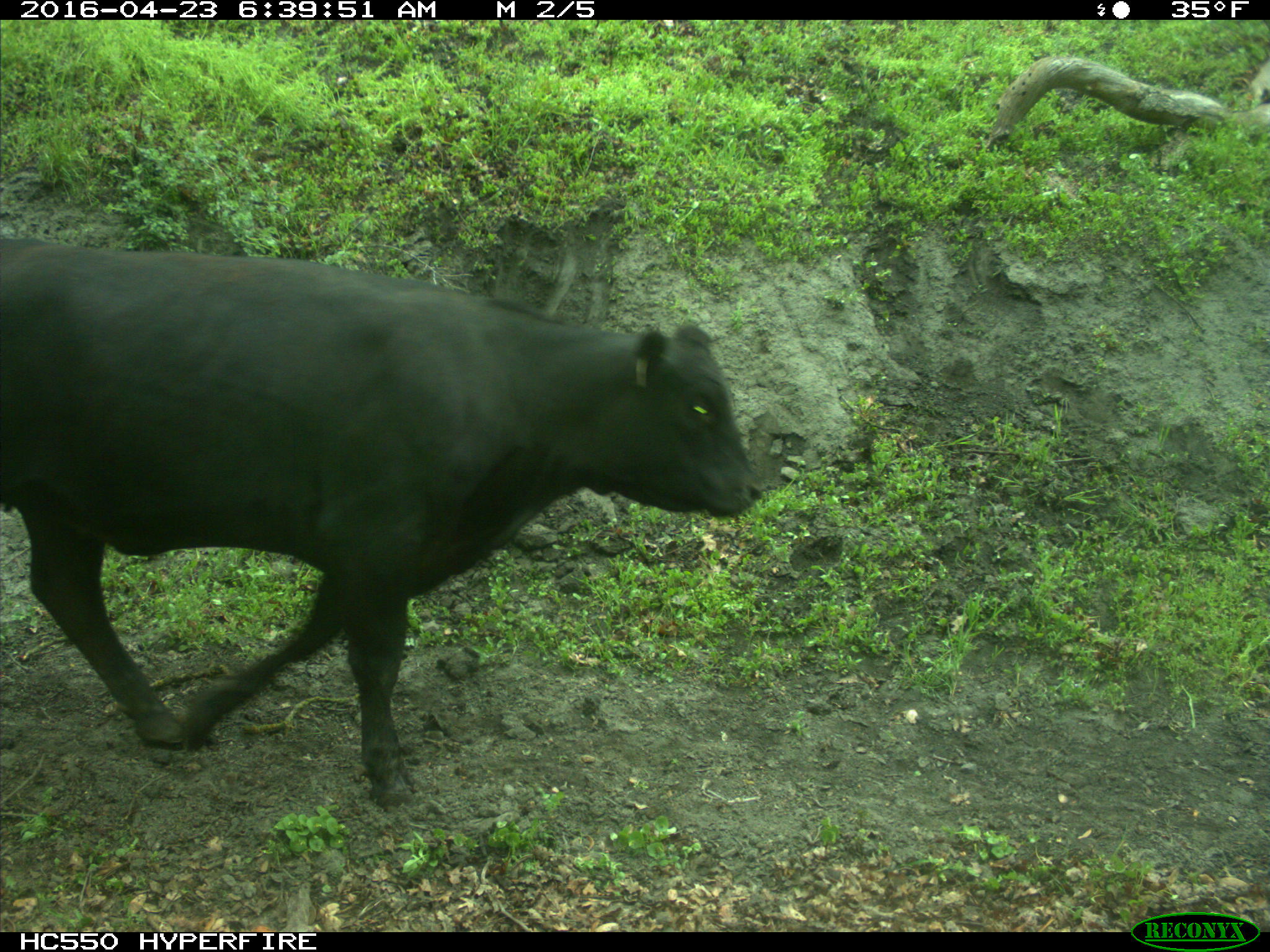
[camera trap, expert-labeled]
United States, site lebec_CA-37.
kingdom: Animalia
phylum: Chordata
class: Mammalia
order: Artiodactyla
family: Bovidae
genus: Bos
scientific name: Bos taurus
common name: domestic cow